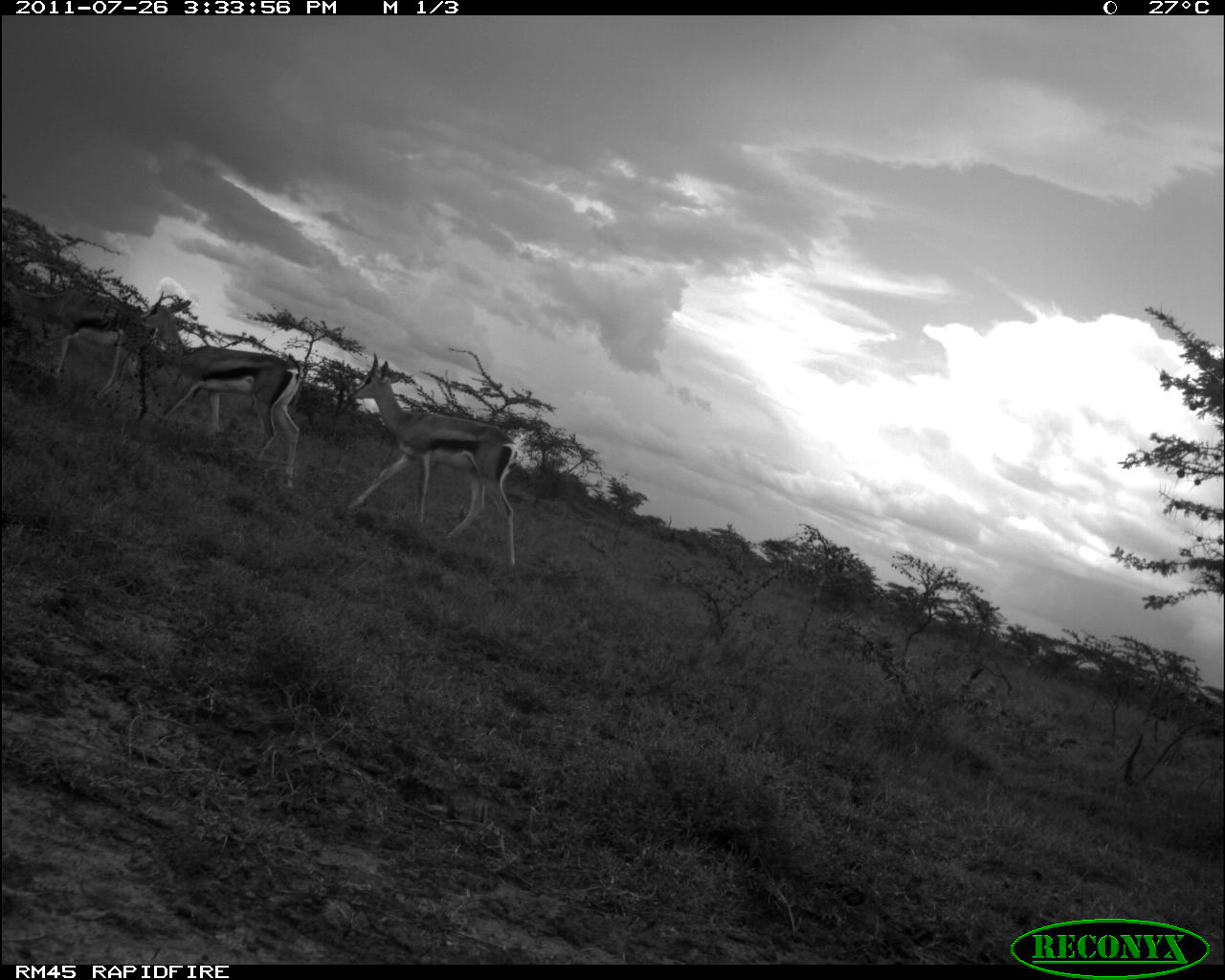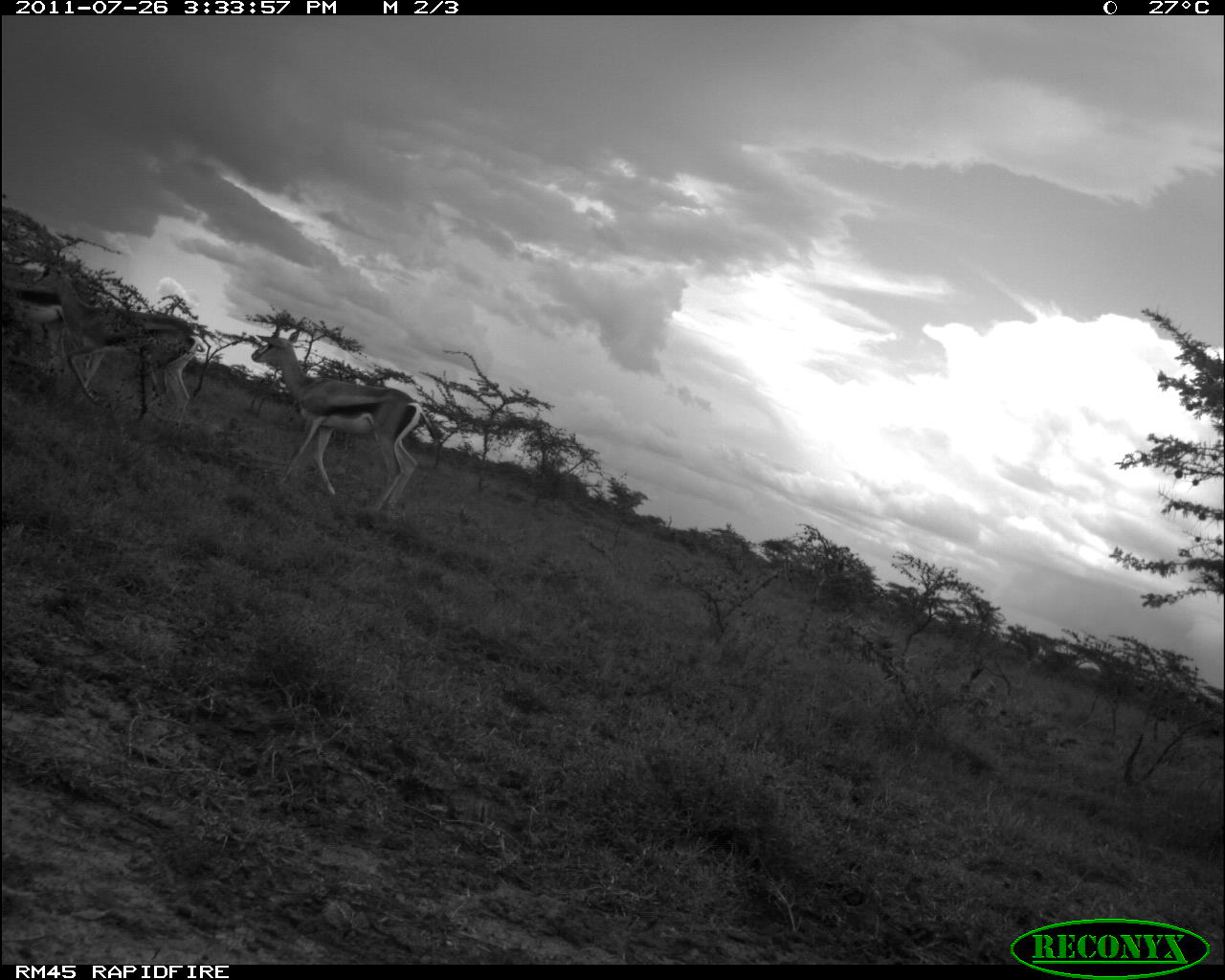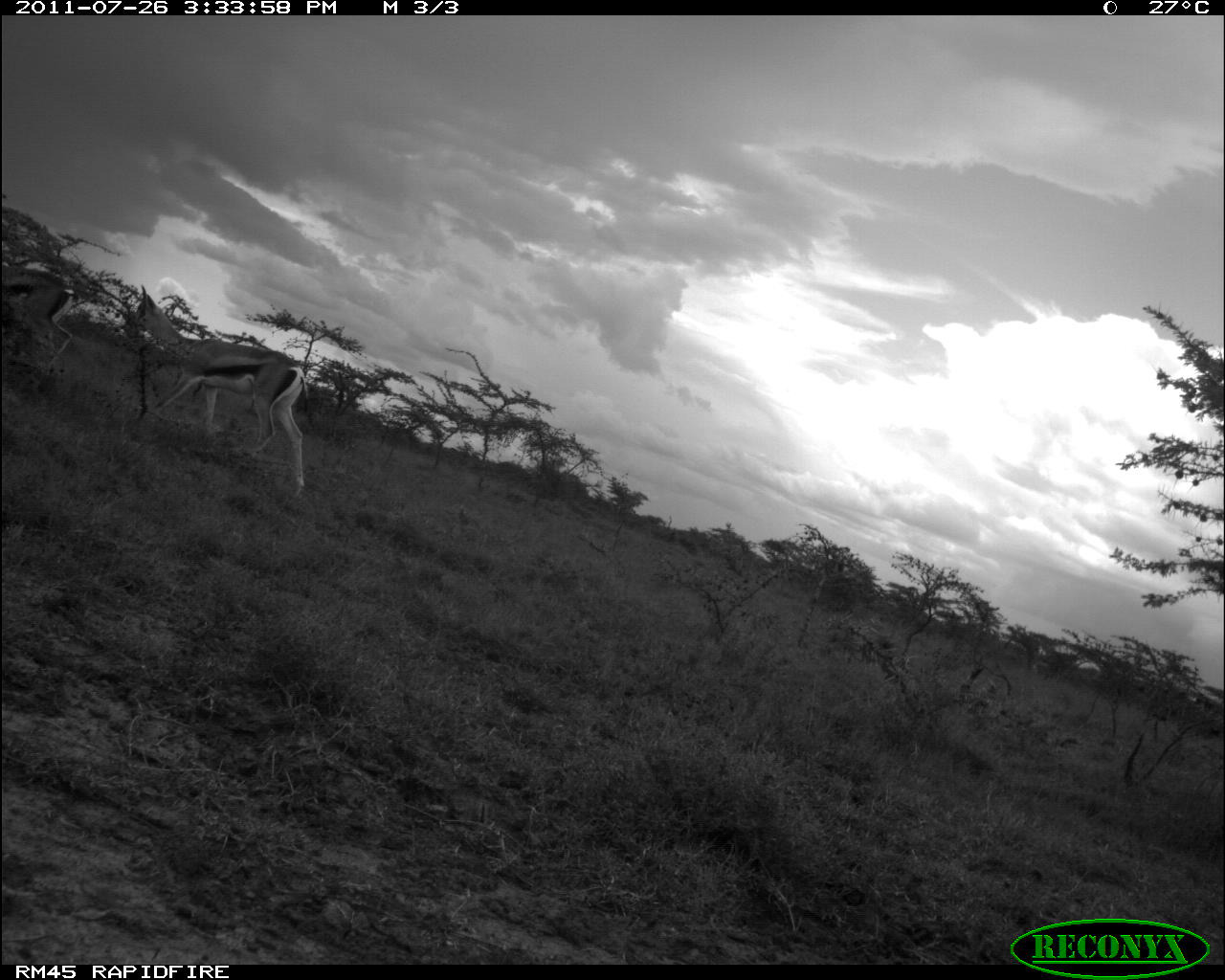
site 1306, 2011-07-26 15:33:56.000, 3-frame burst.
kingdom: Animalia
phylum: Chordata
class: Mammalia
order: Artiodactyla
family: Bovidae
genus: Nanger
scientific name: Nanger granti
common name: grant's gazelle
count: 3